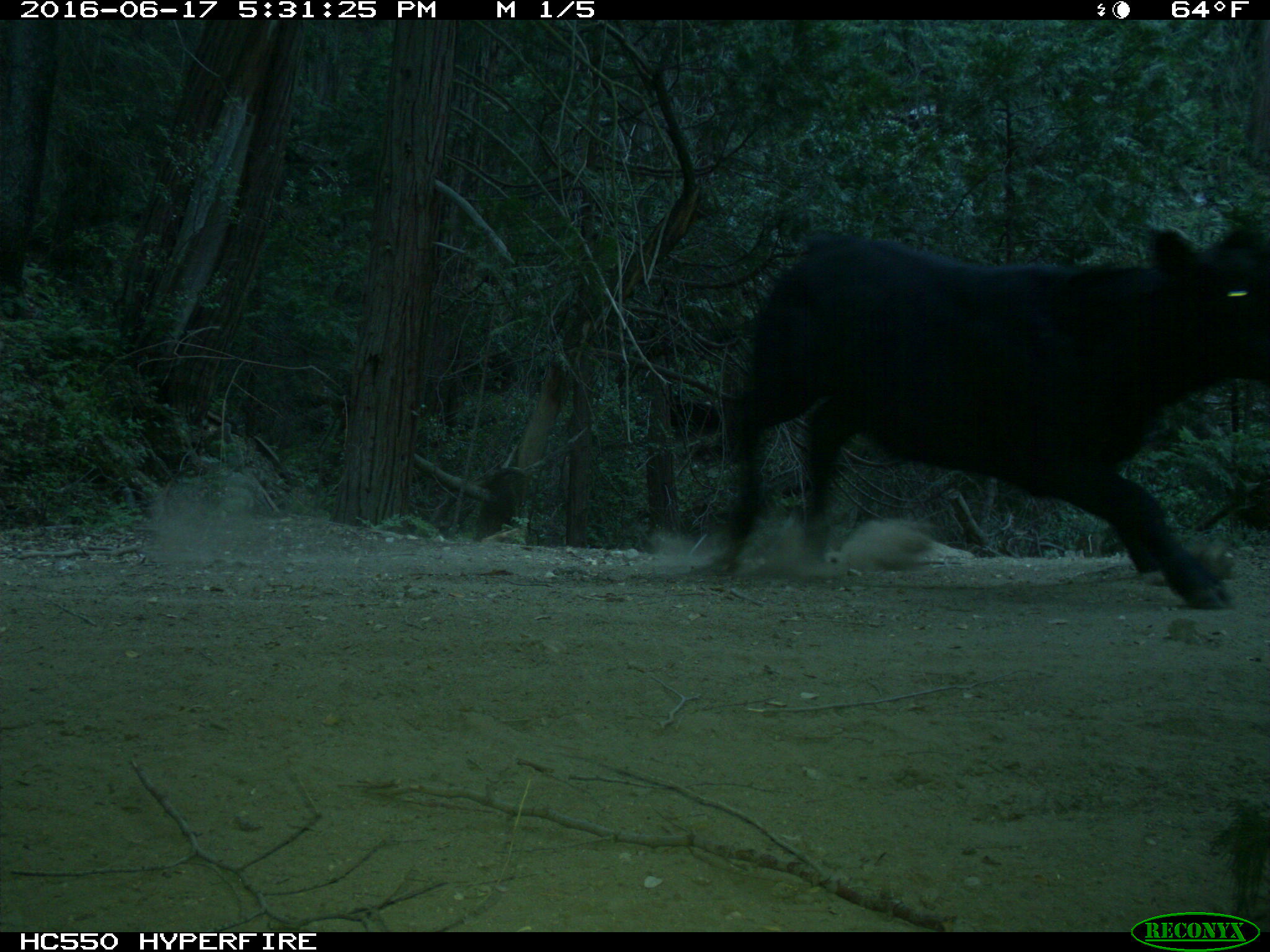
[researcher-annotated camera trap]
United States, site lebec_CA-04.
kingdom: Animalia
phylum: Chordata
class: Mammalia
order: Artiodactyla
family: Bovidae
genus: Bos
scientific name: Bos taurus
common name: domestic cow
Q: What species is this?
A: Bos taurus (domestic cow).